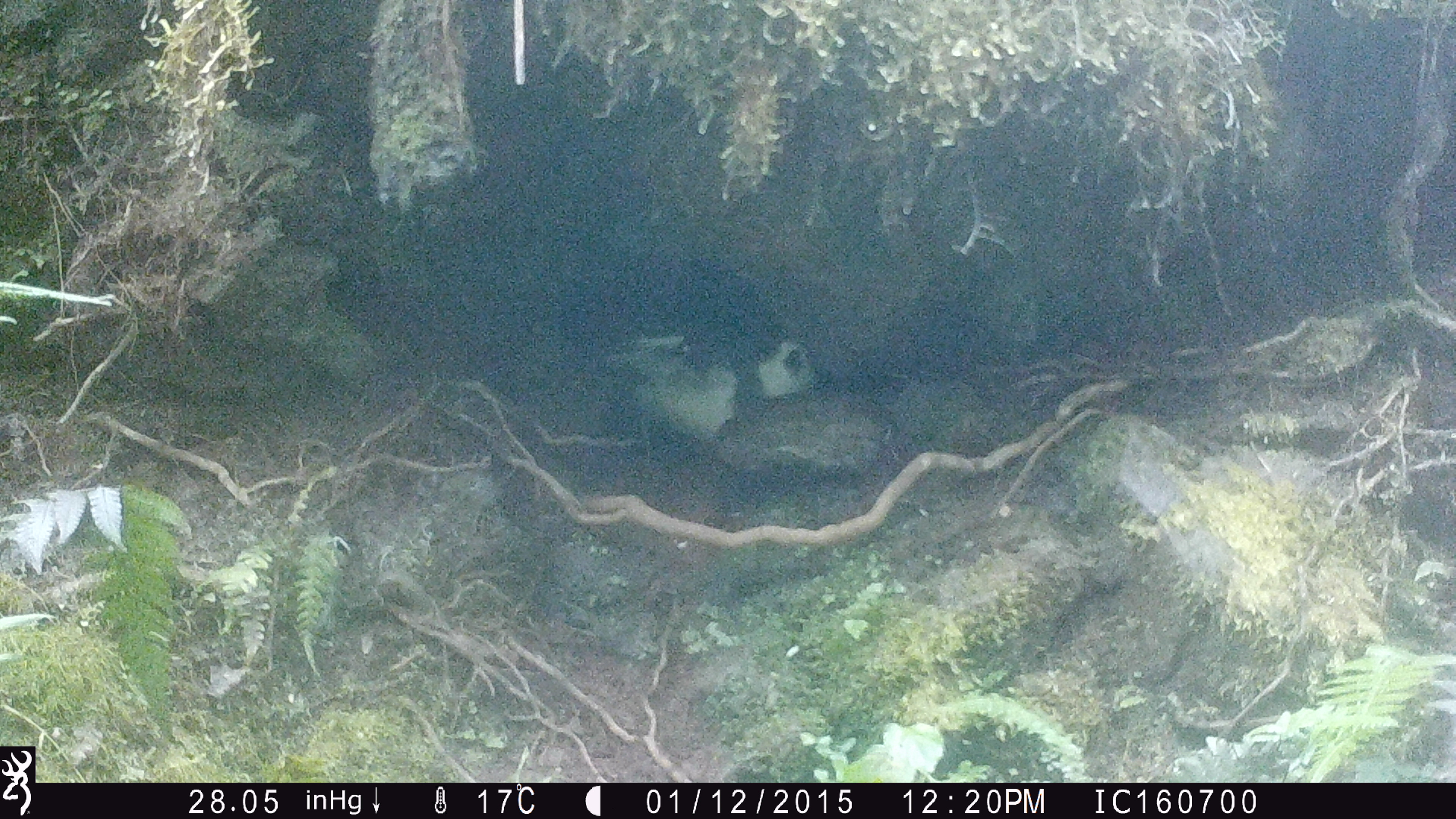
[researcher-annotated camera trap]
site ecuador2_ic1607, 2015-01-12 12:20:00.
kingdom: Animalia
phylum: Chordata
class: Aves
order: Procellariiformes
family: Procellariidae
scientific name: Procellariidae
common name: petrel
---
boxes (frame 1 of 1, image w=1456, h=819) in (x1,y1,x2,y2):
petrel: (609,321,818,453)